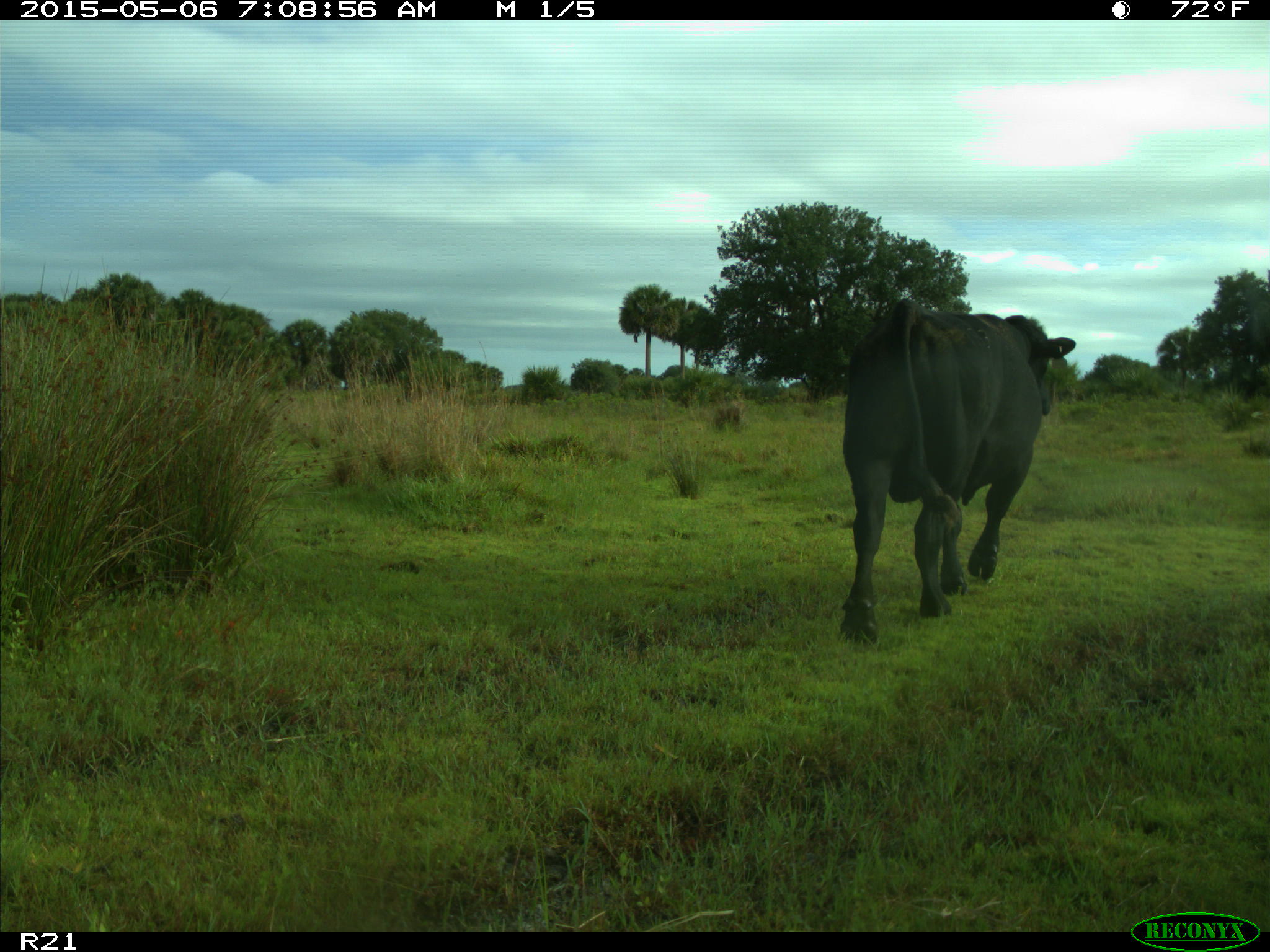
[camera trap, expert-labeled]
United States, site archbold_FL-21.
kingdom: Animalia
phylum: Chordata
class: Mammalia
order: Artiodactyla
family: Bovidae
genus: Bos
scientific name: Bos taurus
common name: domestic cow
Bos taurus (domestic cow).